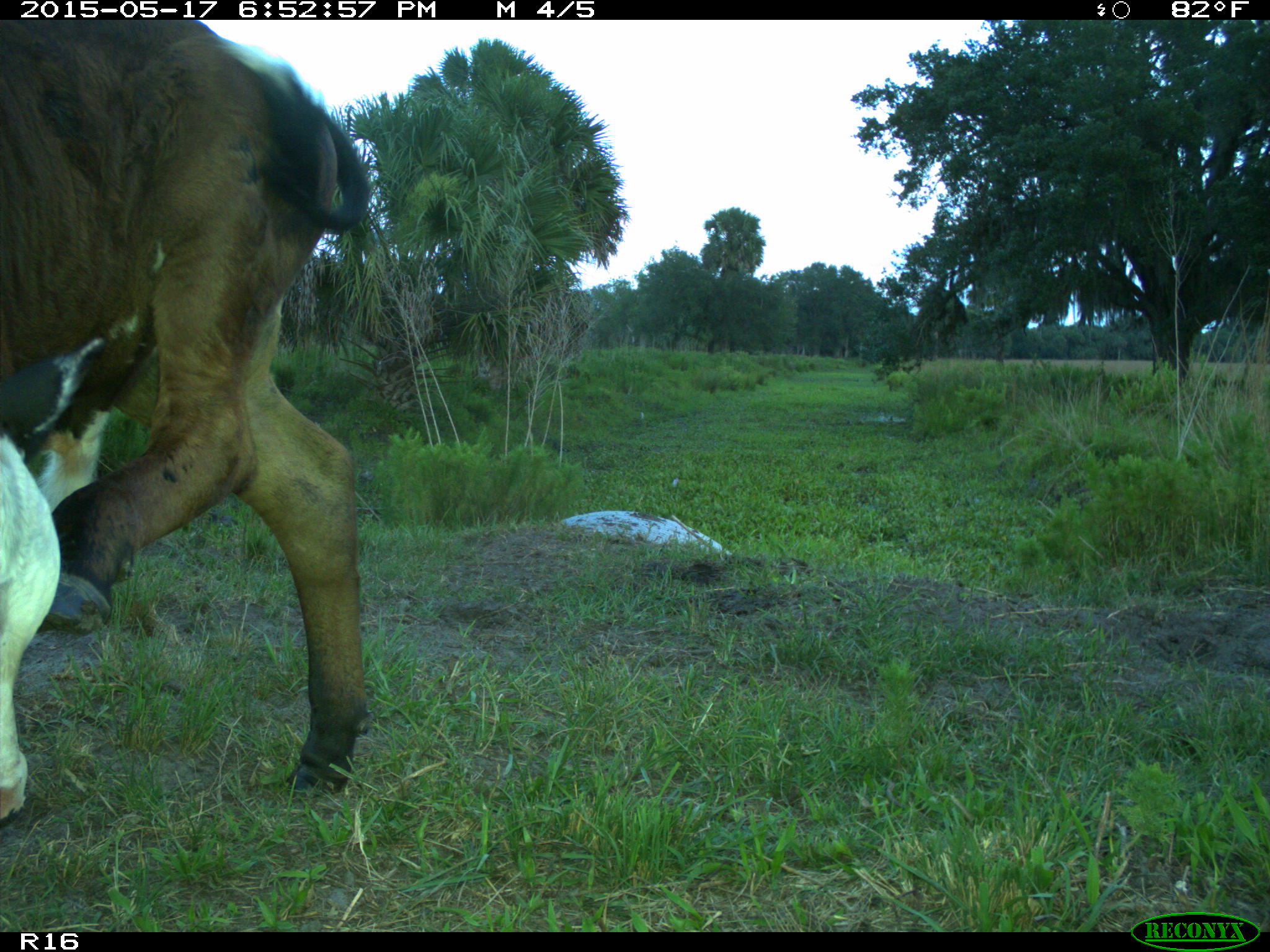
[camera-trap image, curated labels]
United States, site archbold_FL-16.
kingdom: Animalia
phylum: Chordata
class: Mammalia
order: Artiodactyla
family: Bovidae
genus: Bos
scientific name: Bos taurus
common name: domestic cow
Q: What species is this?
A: Bos taurus (domestic cow).